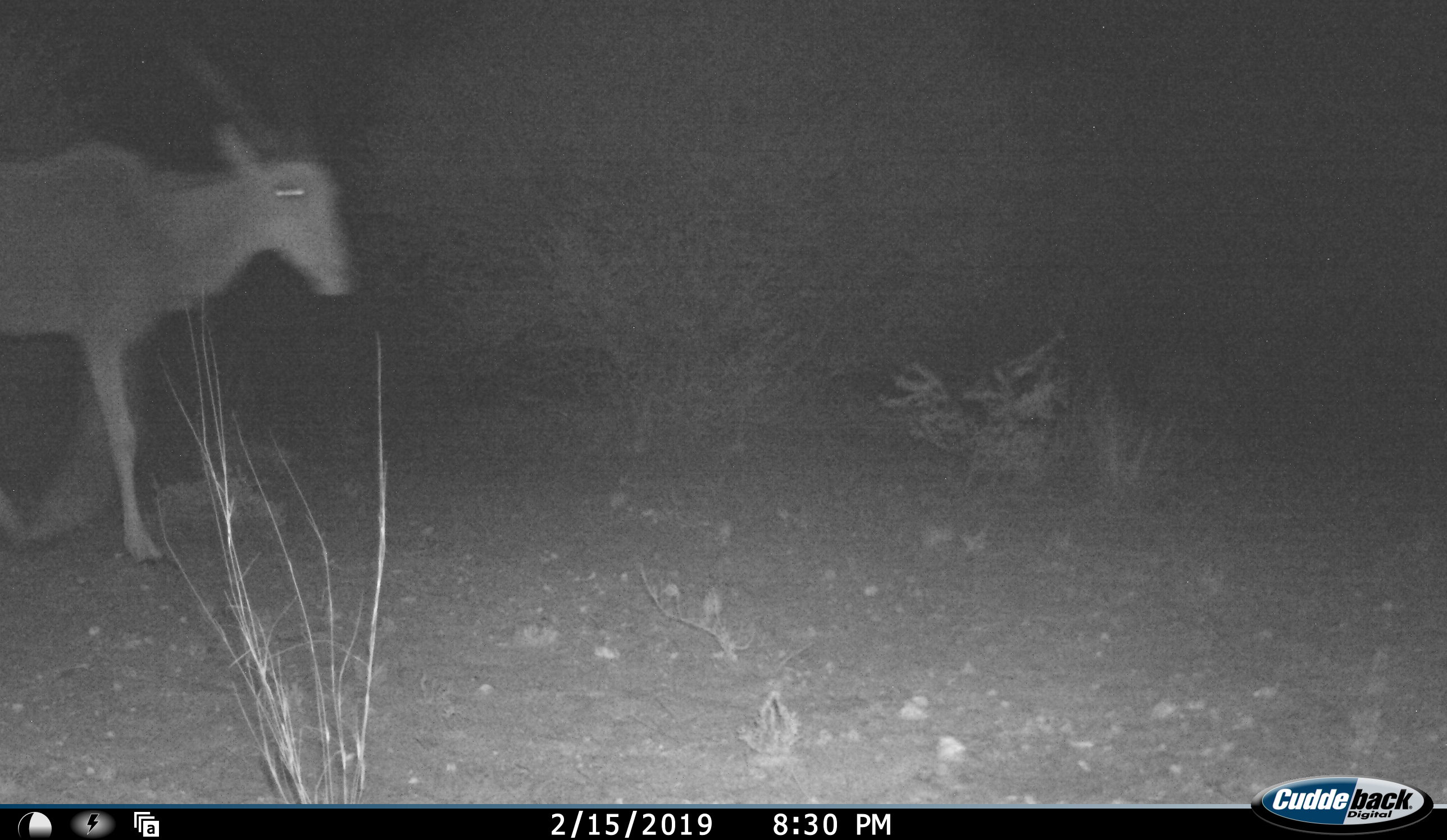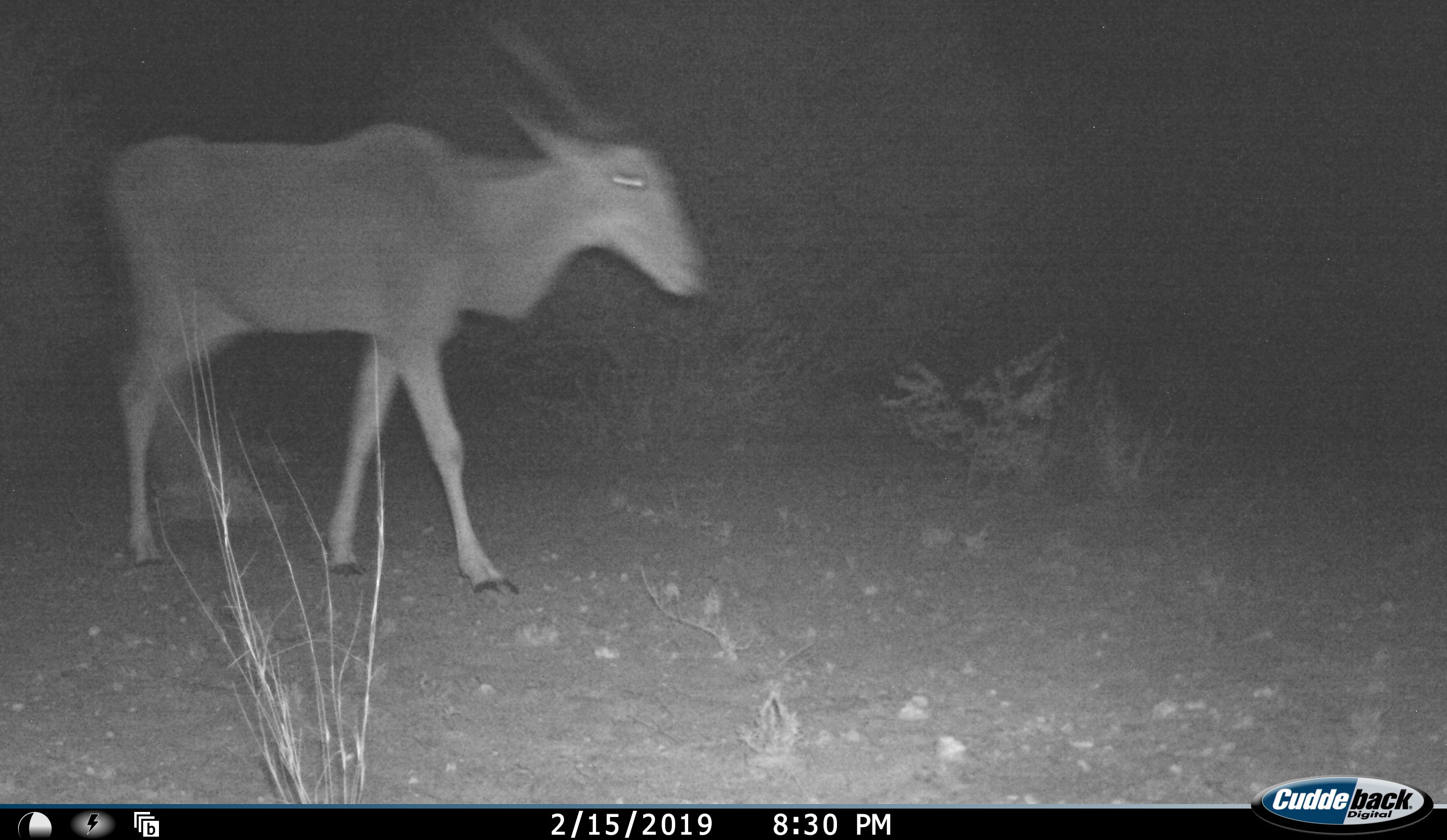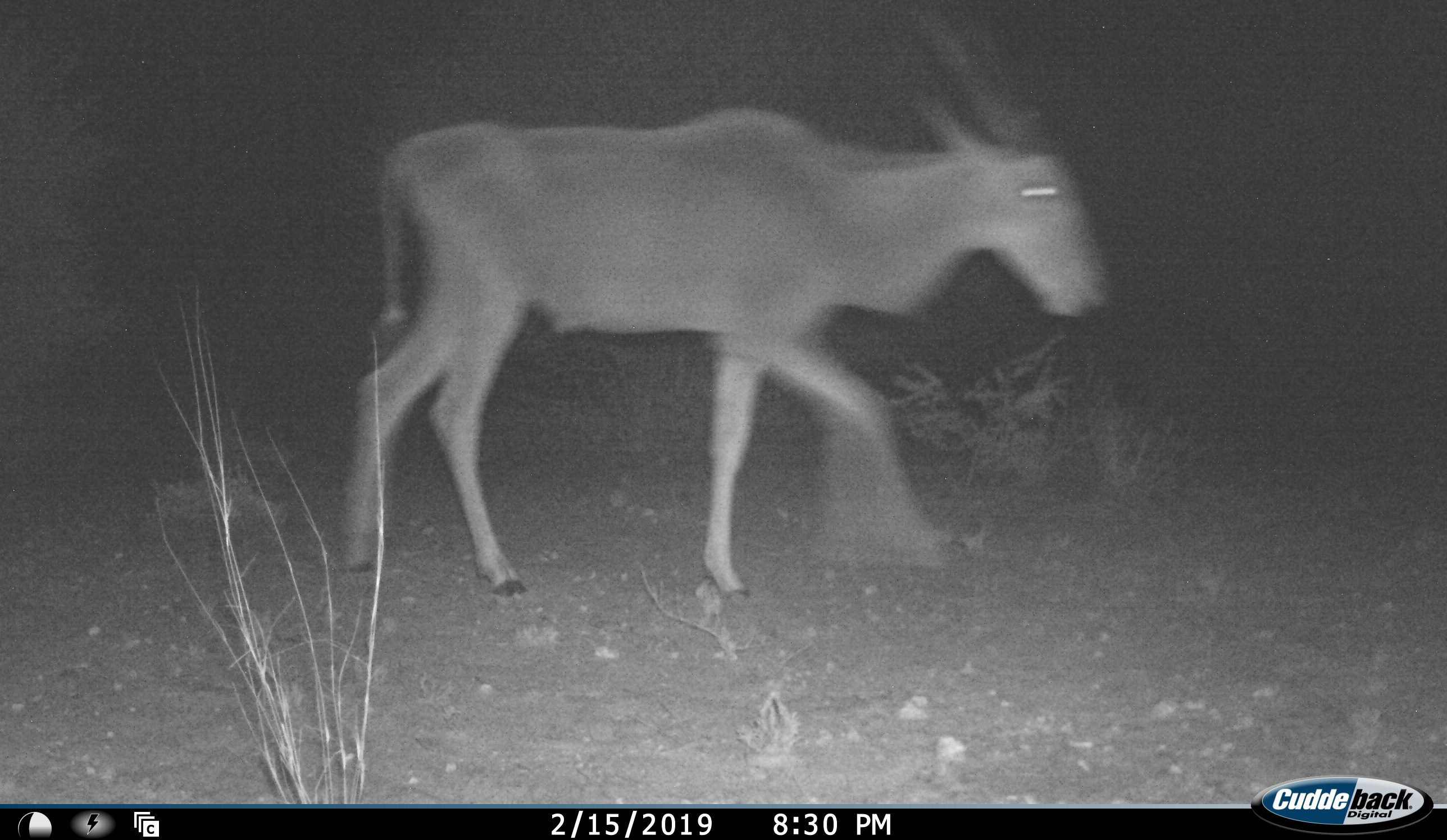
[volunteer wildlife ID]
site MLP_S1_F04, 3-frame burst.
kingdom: Animalia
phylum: Chordata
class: Mammalia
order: Artiodactyla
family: Bovidae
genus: Tragelaphus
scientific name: Tragelaphus oryx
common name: eland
Eland (Tragelaphus oryx), count 1. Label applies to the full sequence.